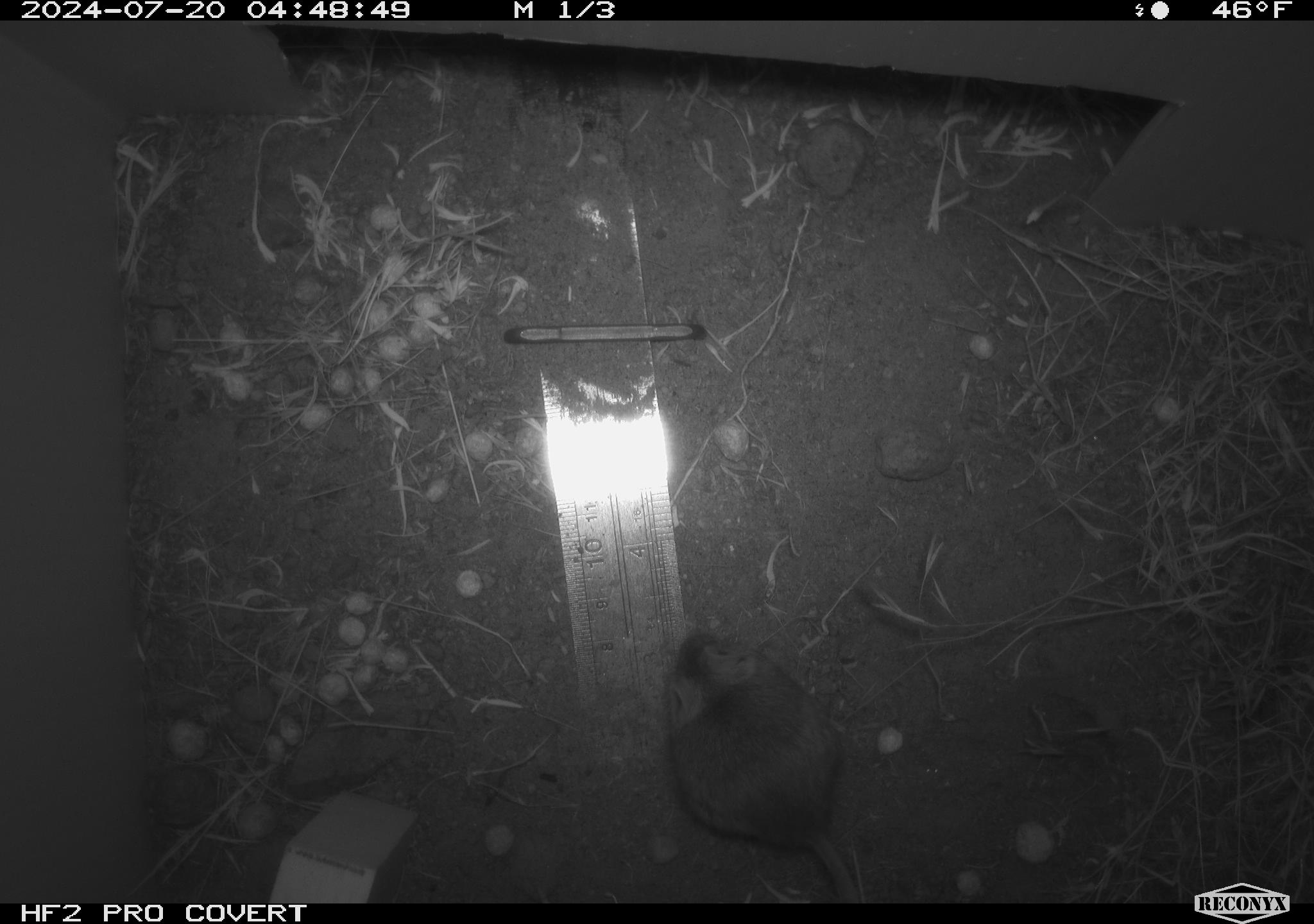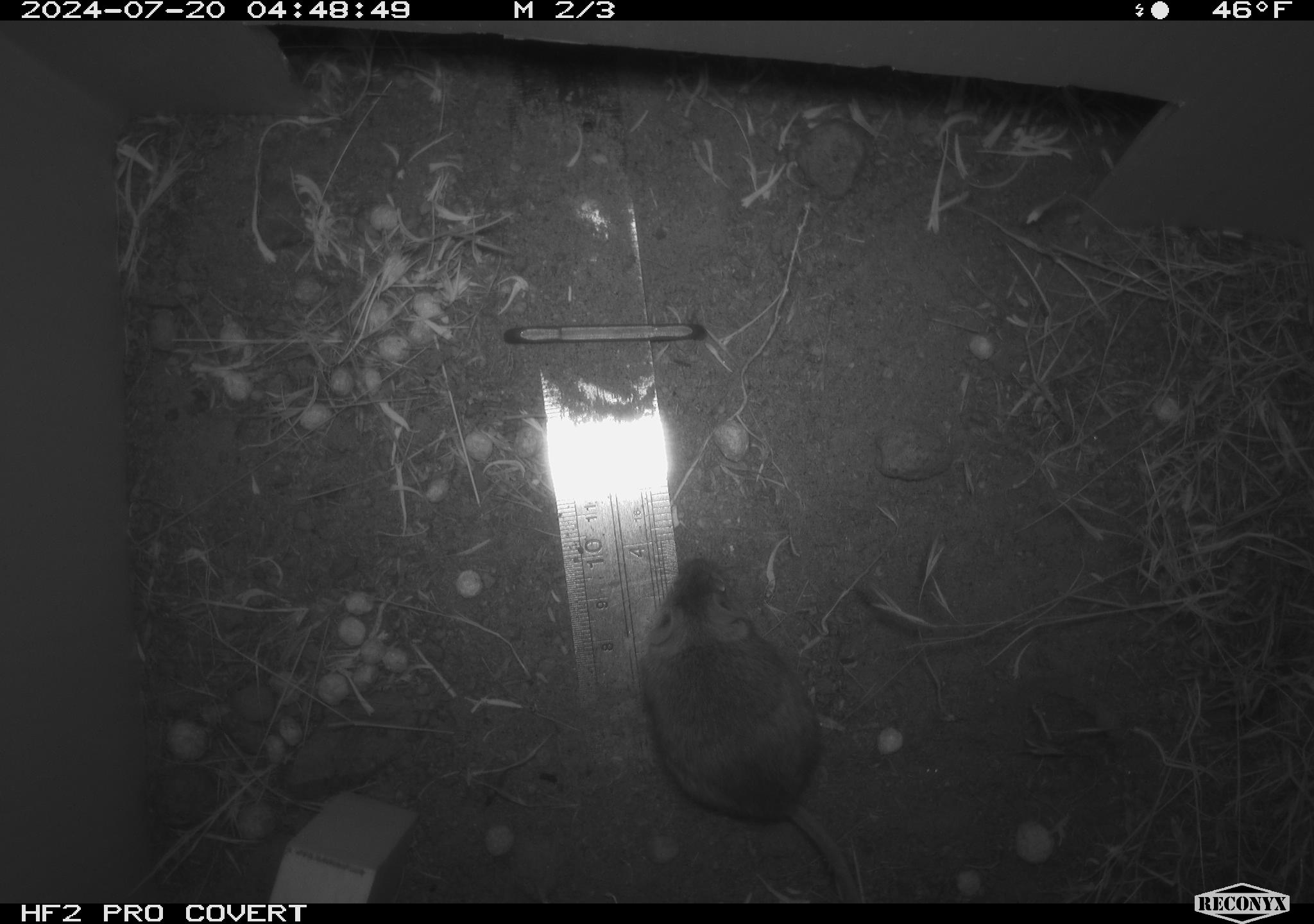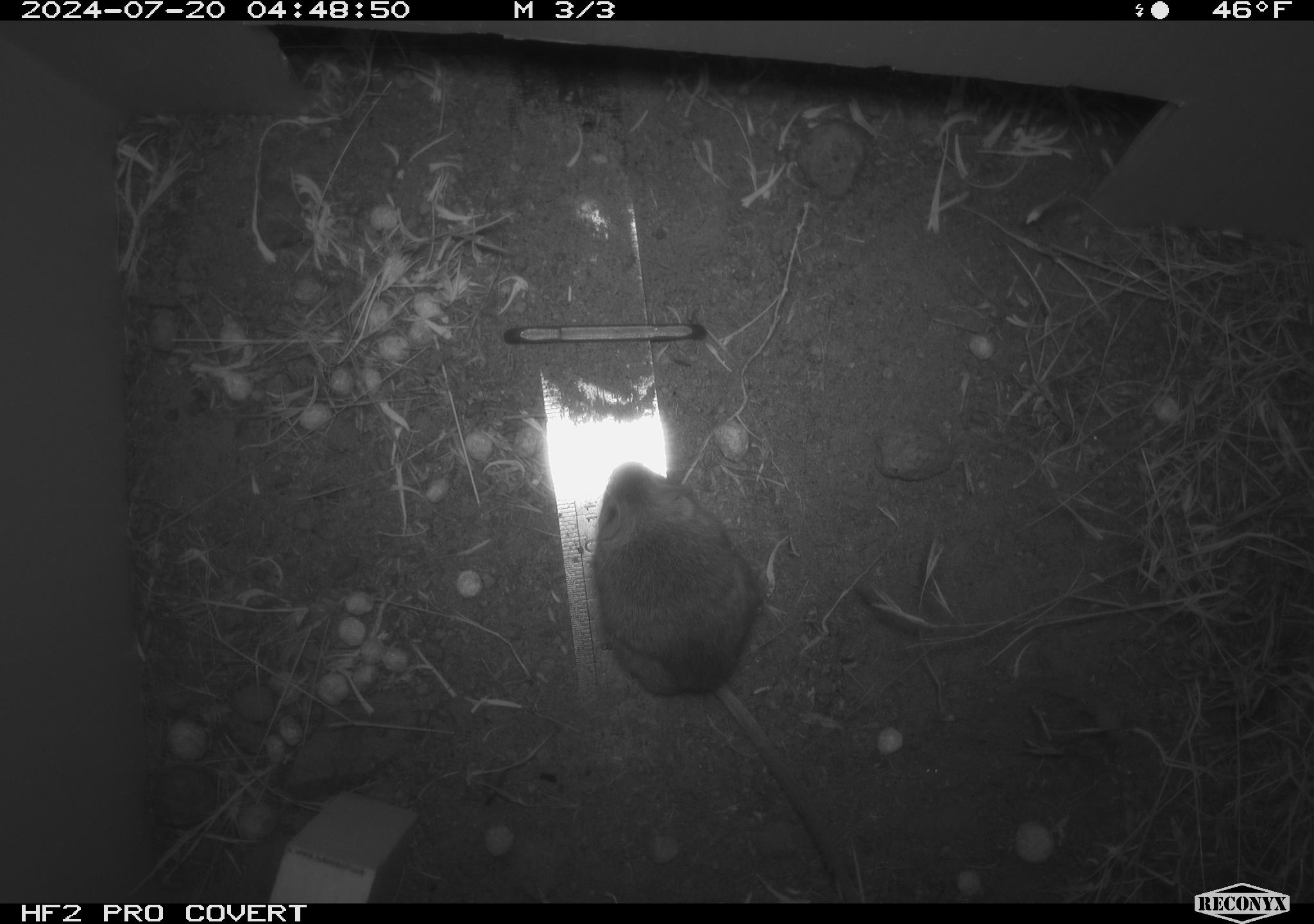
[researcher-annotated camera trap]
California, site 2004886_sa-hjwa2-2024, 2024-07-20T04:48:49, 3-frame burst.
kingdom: Animalia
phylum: Chordata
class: Mammalia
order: Rodentia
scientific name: Rodentia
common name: rodent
Rodent (Rodentia).